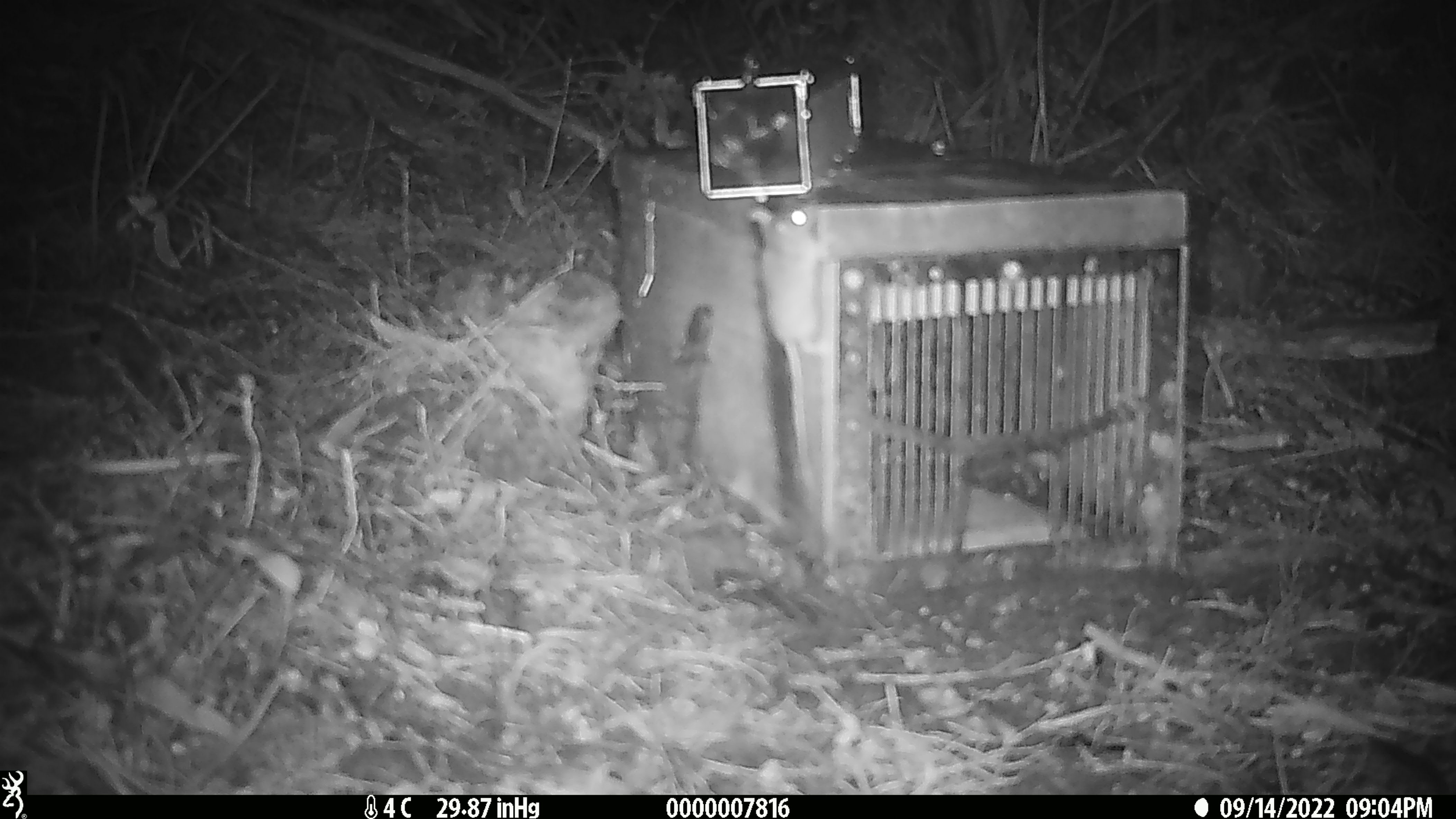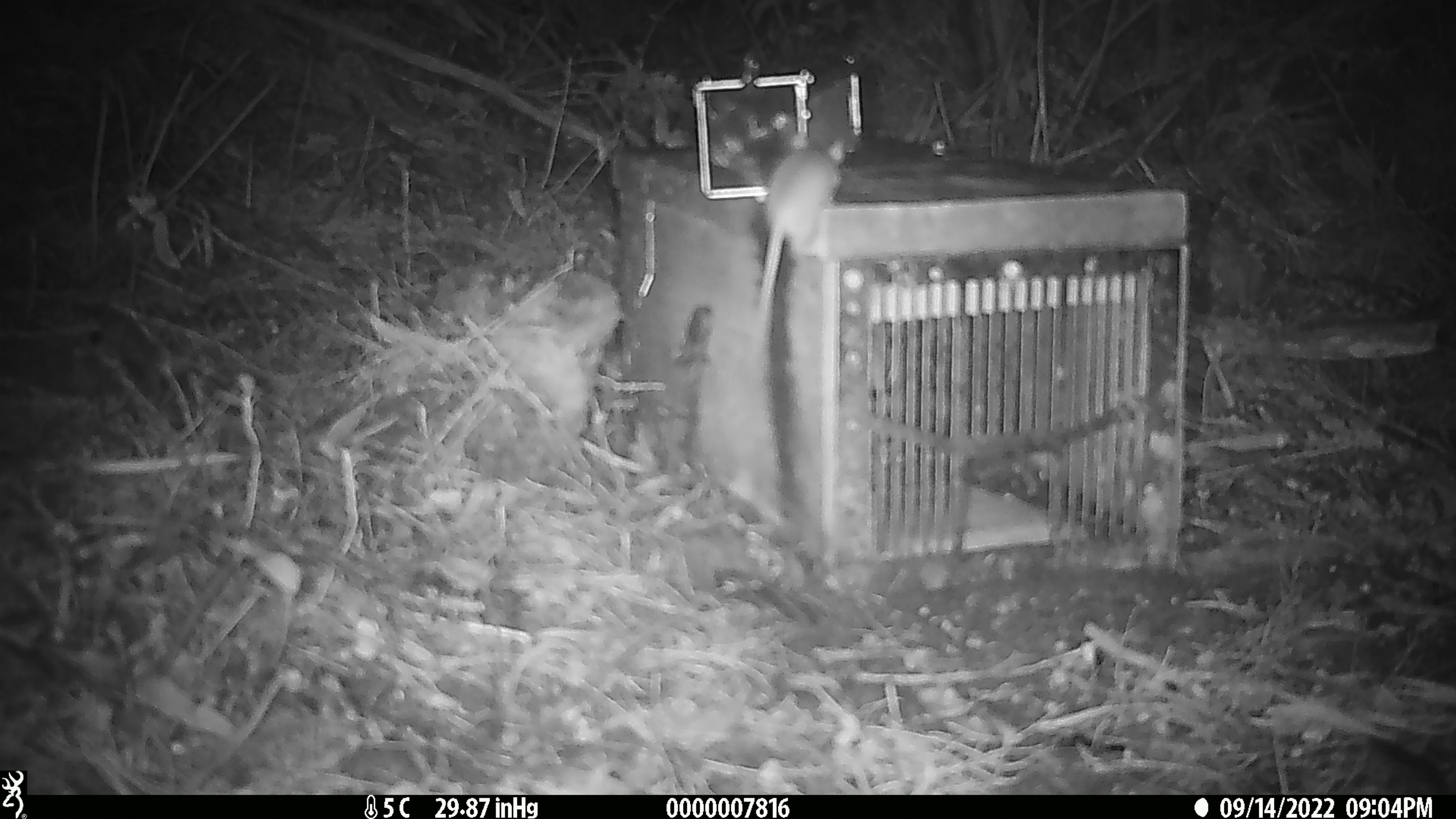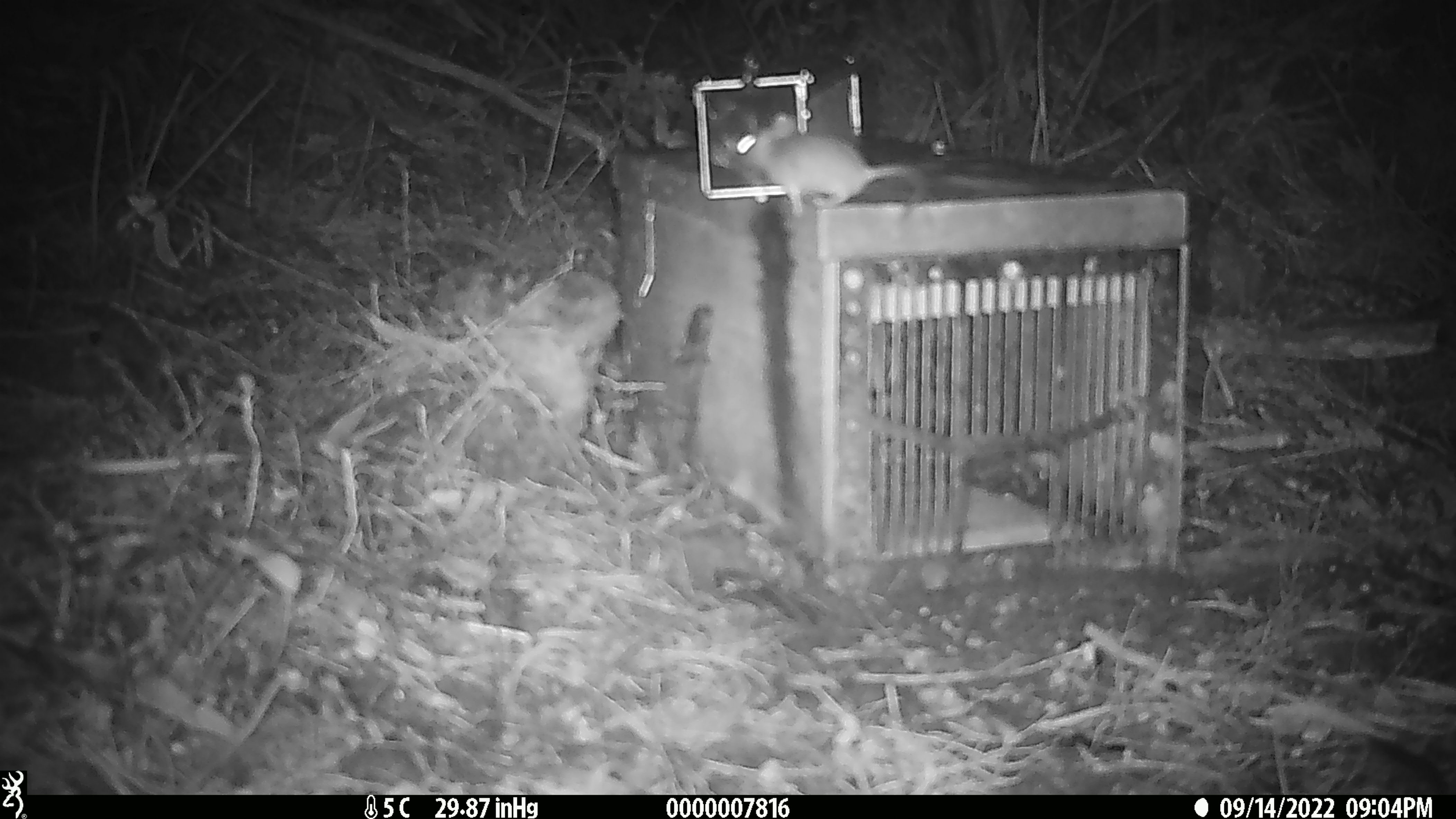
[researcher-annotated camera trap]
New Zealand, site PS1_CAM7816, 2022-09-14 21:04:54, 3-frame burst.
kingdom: Animalia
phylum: Chordata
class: Mammalia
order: Rodentia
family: Muridae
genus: Mus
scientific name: Mus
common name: mouse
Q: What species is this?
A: Mouse (Mus).